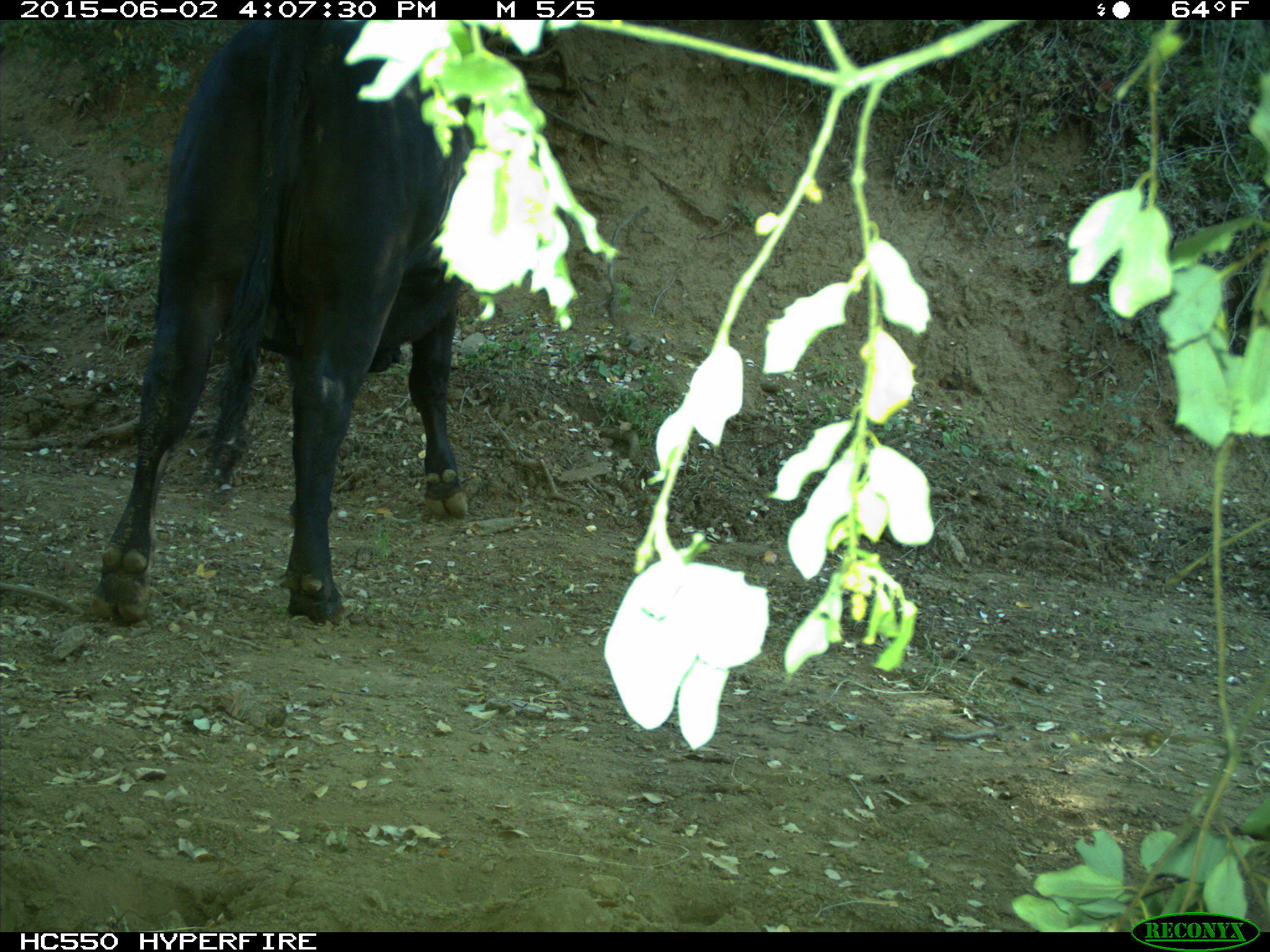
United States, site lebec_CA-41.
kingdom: Animalia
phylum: Chordata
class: Mammalia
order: Artiodactyla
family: Bovidae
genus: Bos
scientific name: Bos taurus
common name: domestic cow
Bos taurus (domestic cow).